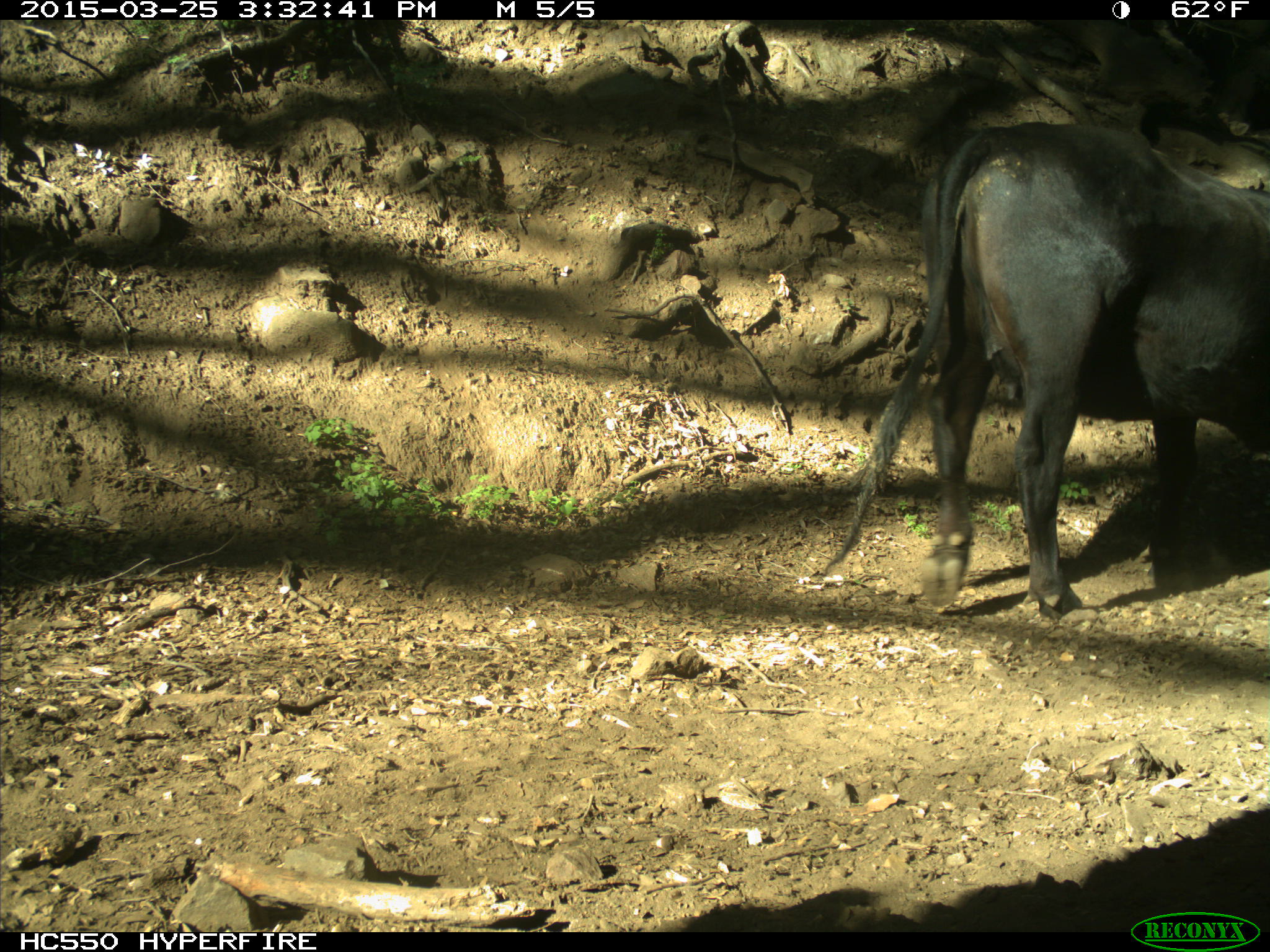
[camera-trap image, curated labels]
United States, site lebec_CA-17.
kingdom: Animalia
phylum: Chordata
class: Mammalia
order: Artiodactyla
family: Bovidae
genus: Bos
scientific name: Bos taurus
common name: domestic cow